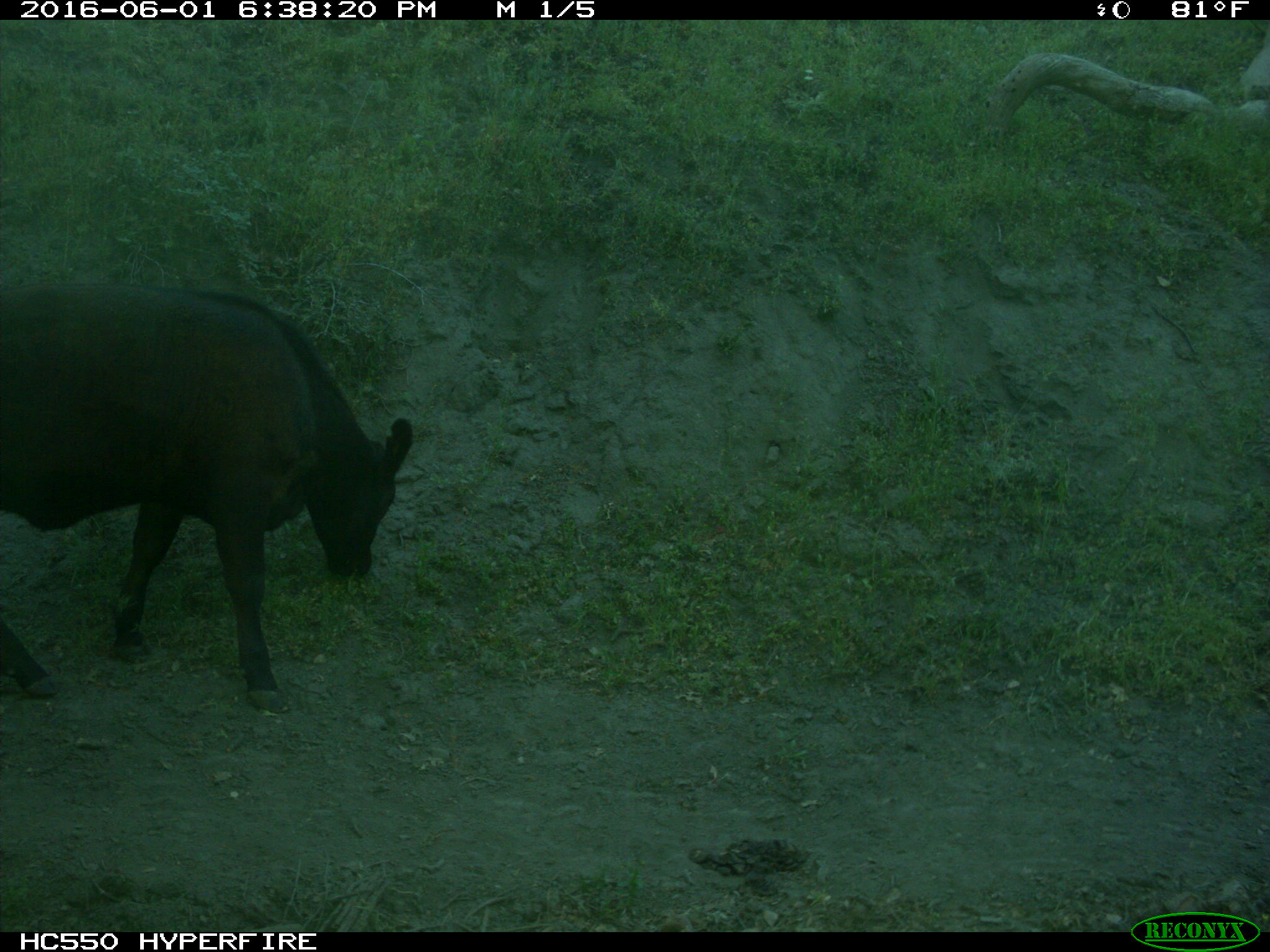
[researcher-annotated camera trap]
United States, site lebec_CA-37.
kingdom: Animalia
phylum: Chordata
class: Mammalia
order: Artiodactyla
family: Bovidae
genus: Bos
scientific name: Bos taurus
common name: domestic cow